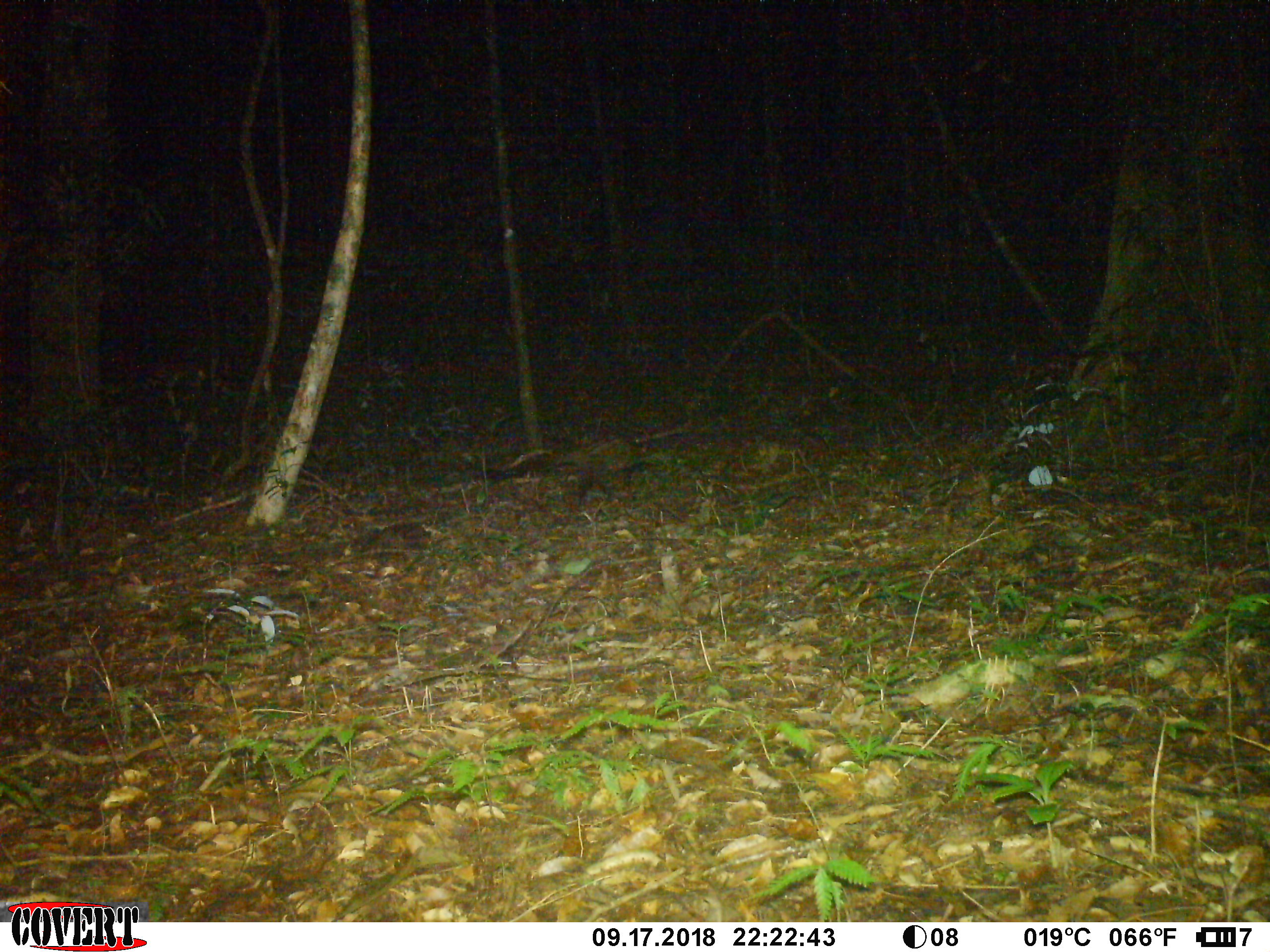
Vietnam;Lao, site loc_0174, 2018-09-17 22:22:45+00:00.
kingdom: Animalia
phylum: Chordata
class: Mammalia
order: Carnivora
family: Viverridae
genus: Paradoxurus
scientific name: Paradoxurus hermaphroditus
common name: common palm civet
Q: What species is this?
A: Common palm civet (Paradoxurus hermaphroditus).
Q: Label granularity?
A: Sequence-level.